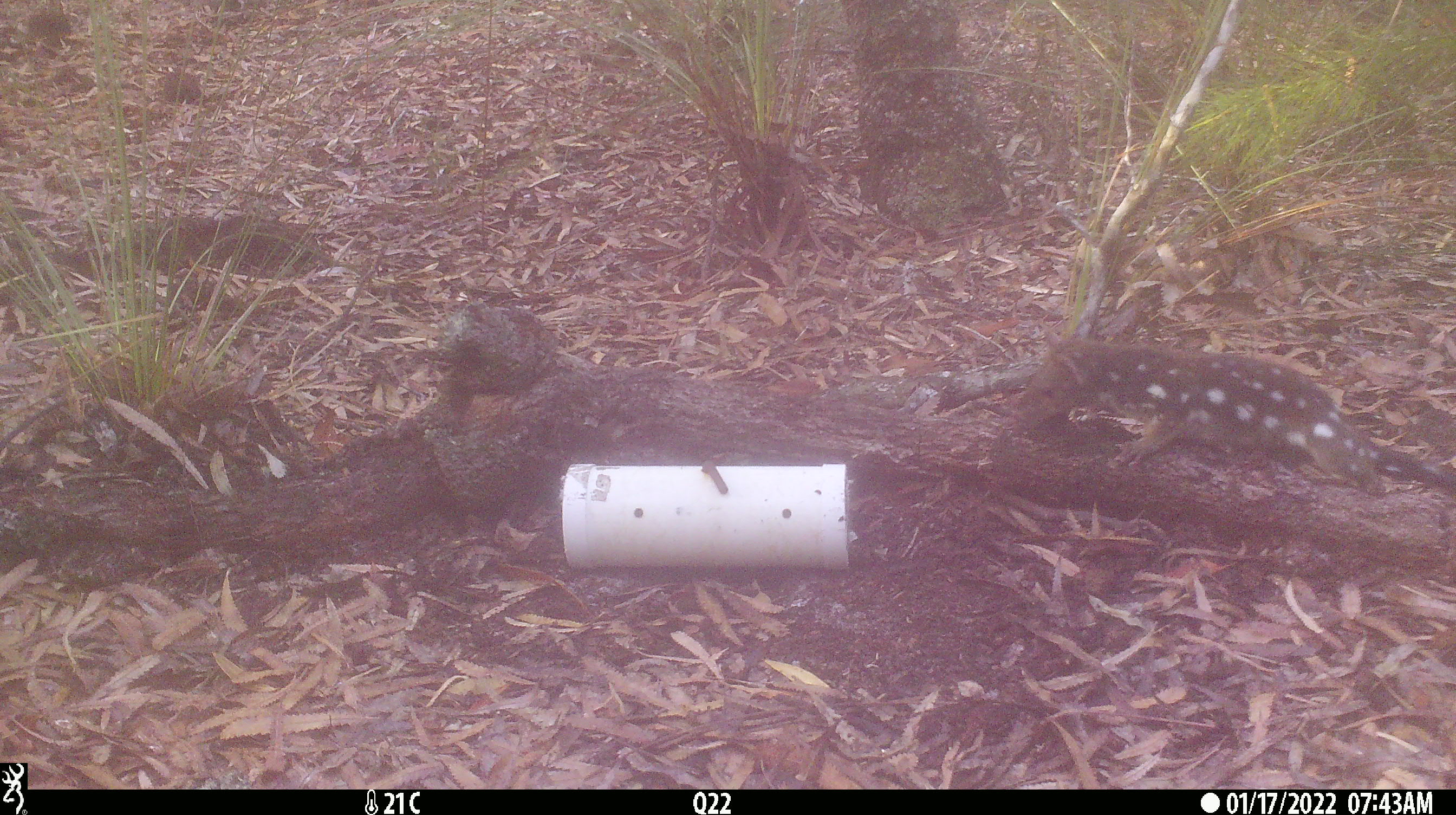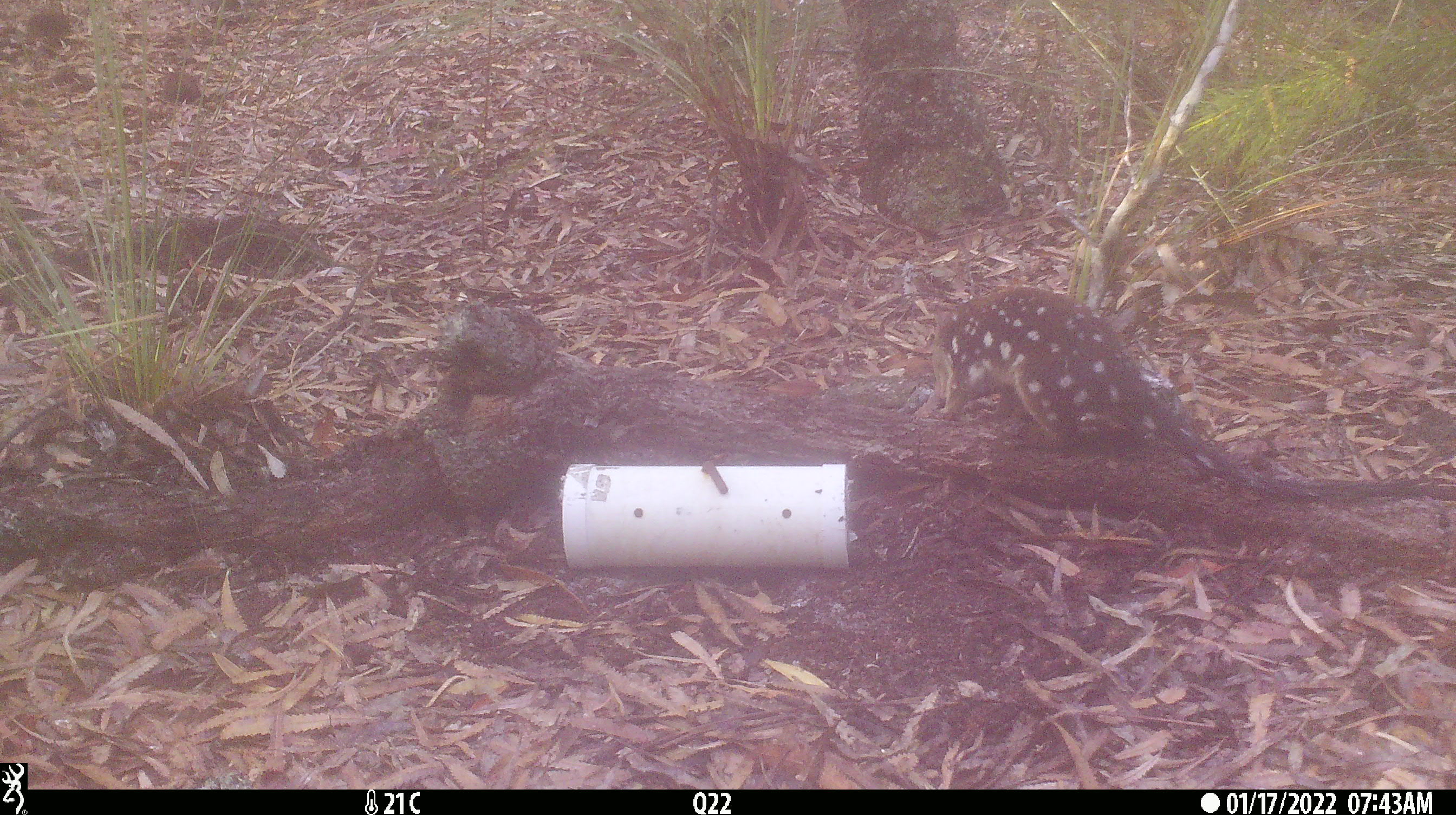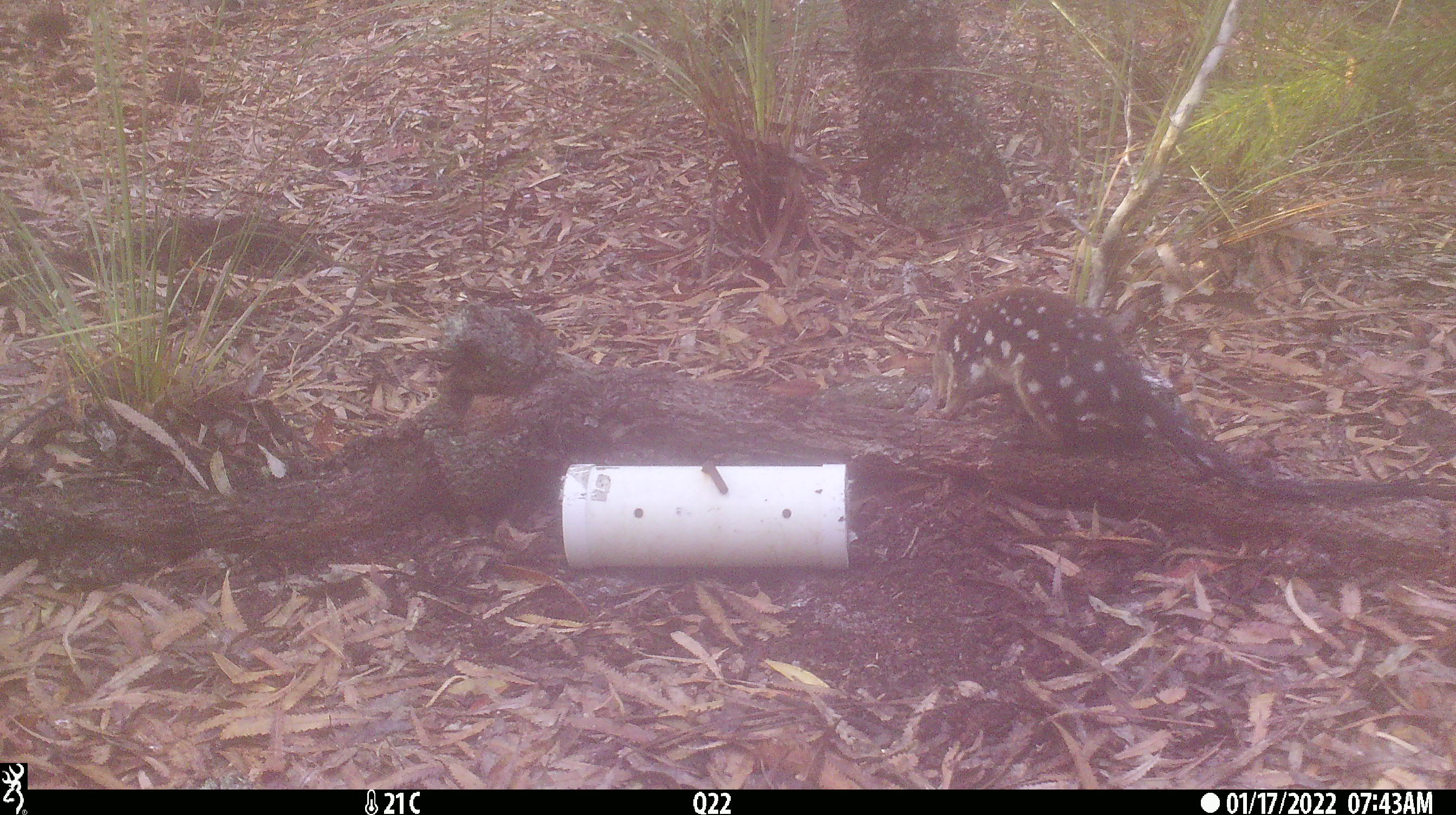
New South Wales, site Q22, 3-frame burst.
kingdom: Animalia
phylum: Chordata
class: Mammalia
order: Dasyuromorphia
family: Dasyuridae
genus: Dasyurus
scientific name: Dasyurus maculatus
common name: spotted-tailed quoll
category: quoll